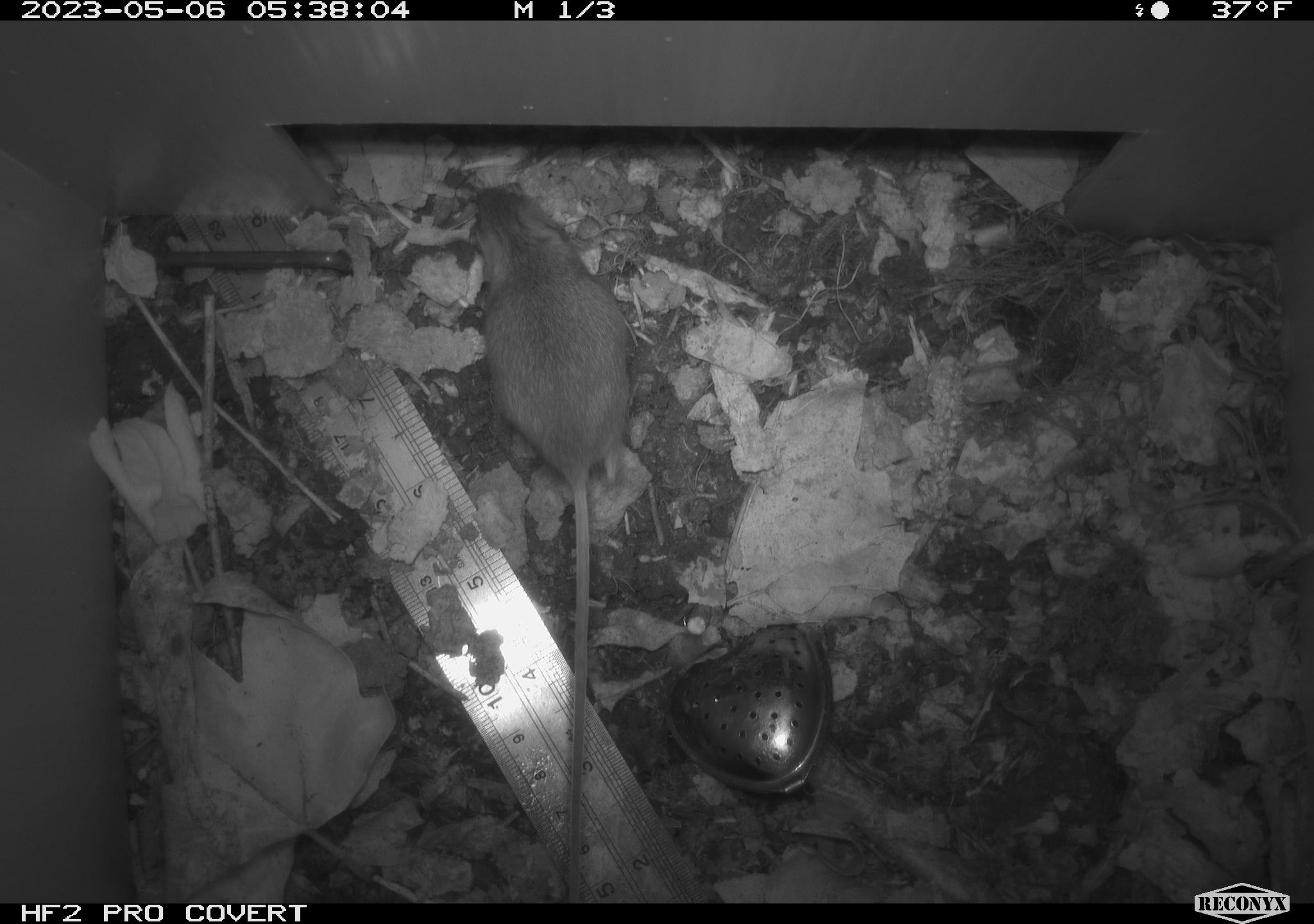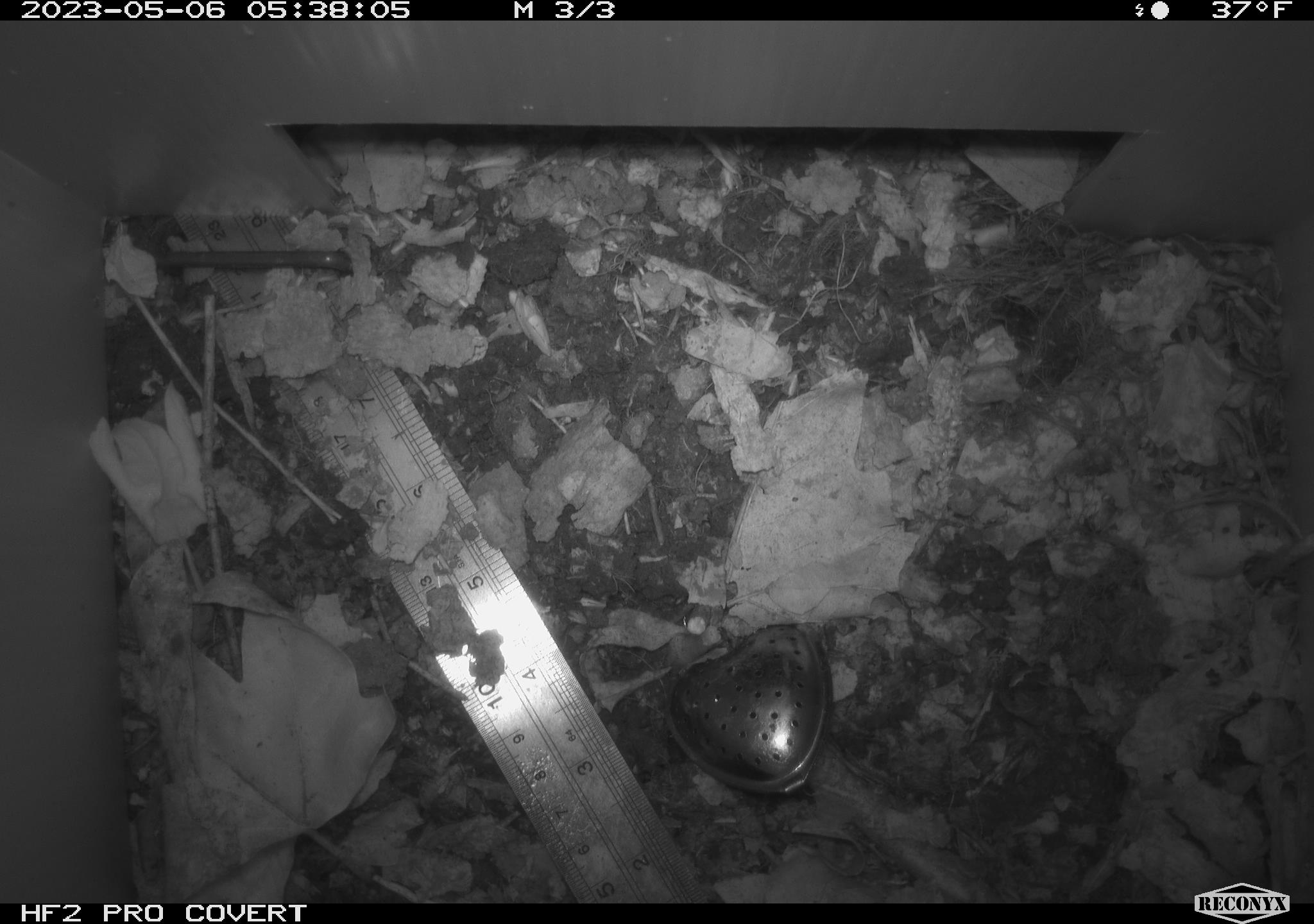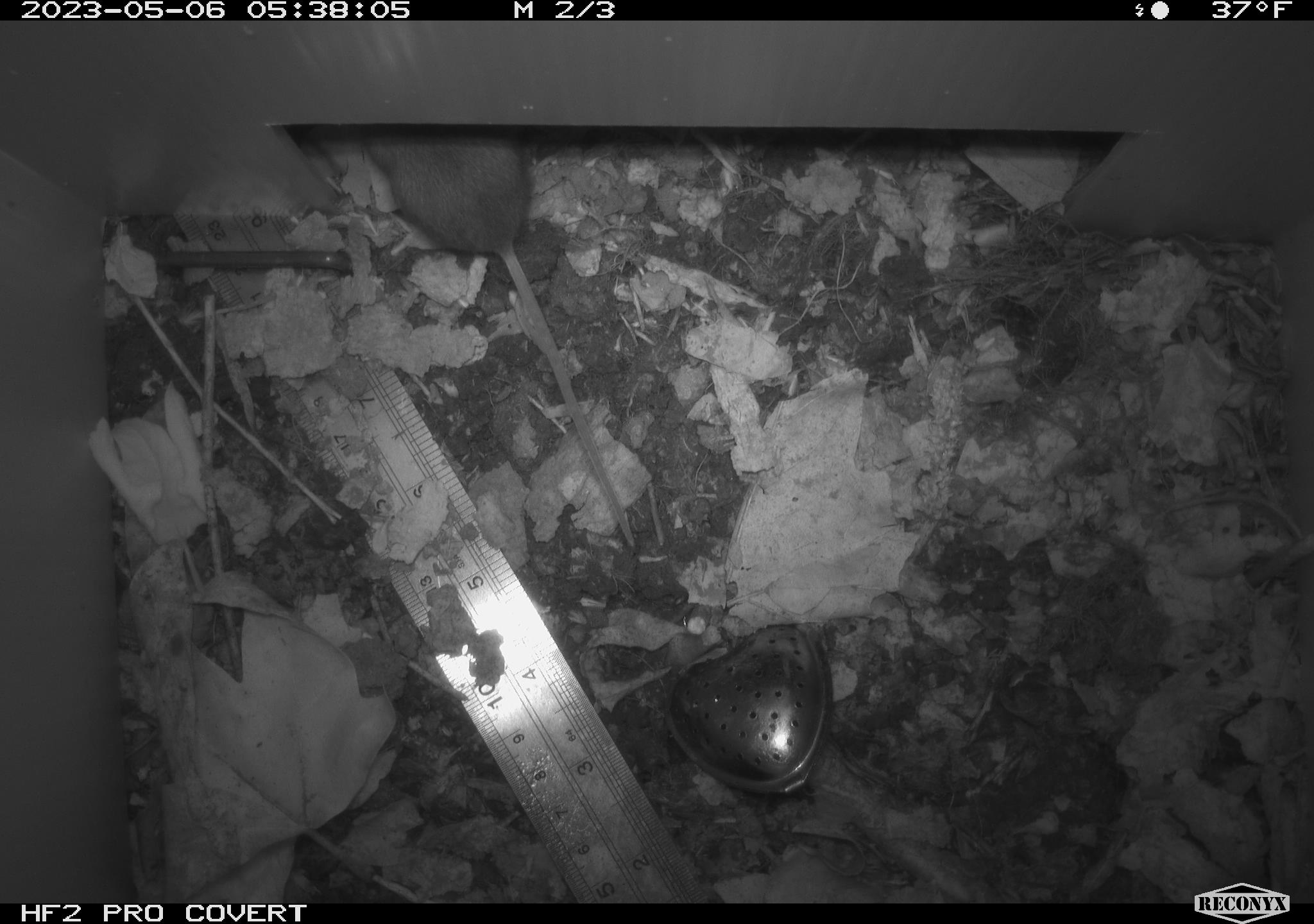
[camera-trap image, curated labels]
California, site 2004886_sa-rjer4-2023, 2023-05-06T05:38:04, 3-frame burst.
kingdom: Animalia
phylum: Chordata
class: Mammalia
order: Rodentia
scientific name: Rodentia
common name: mouse species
Mouse species (Rodentia).